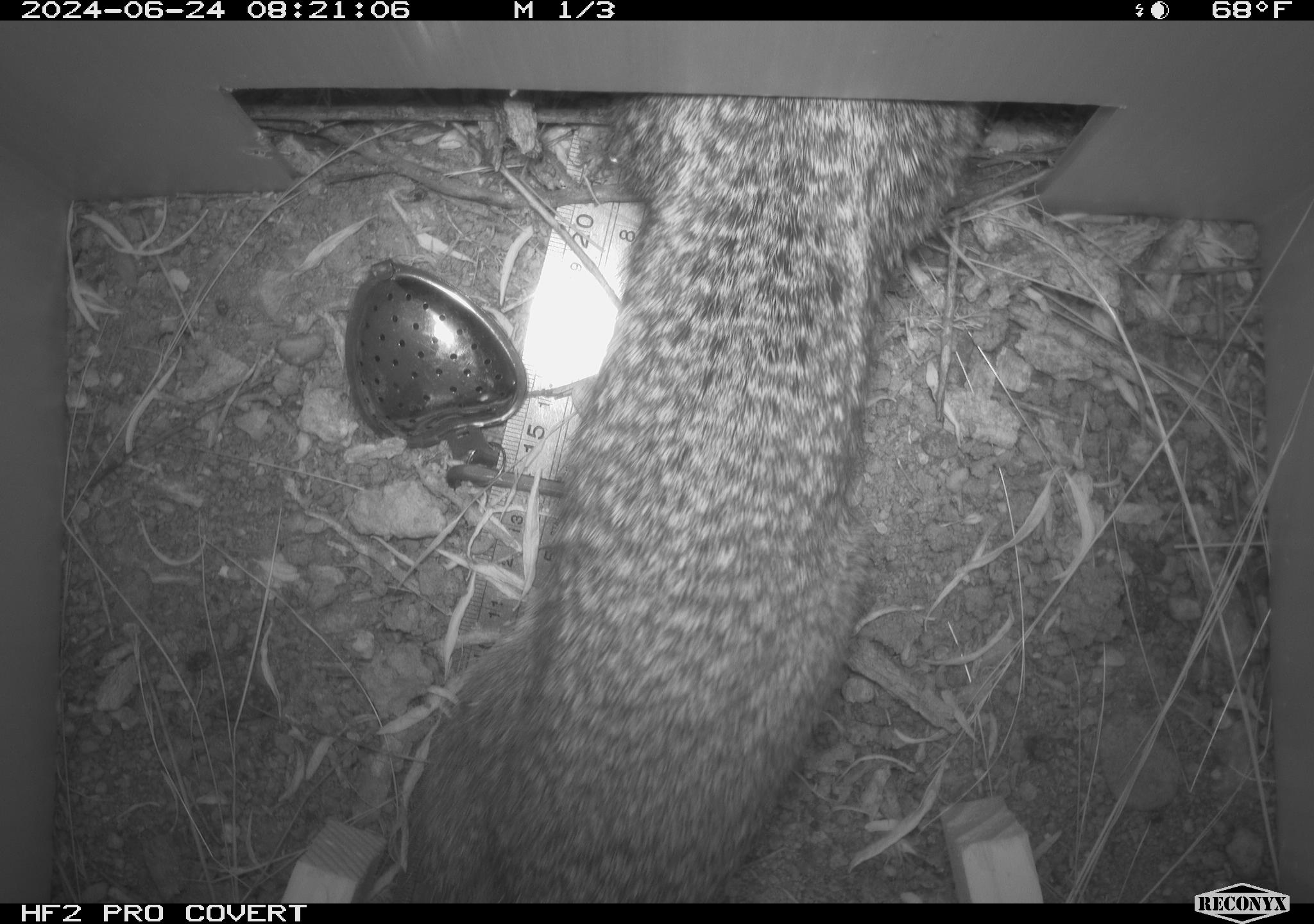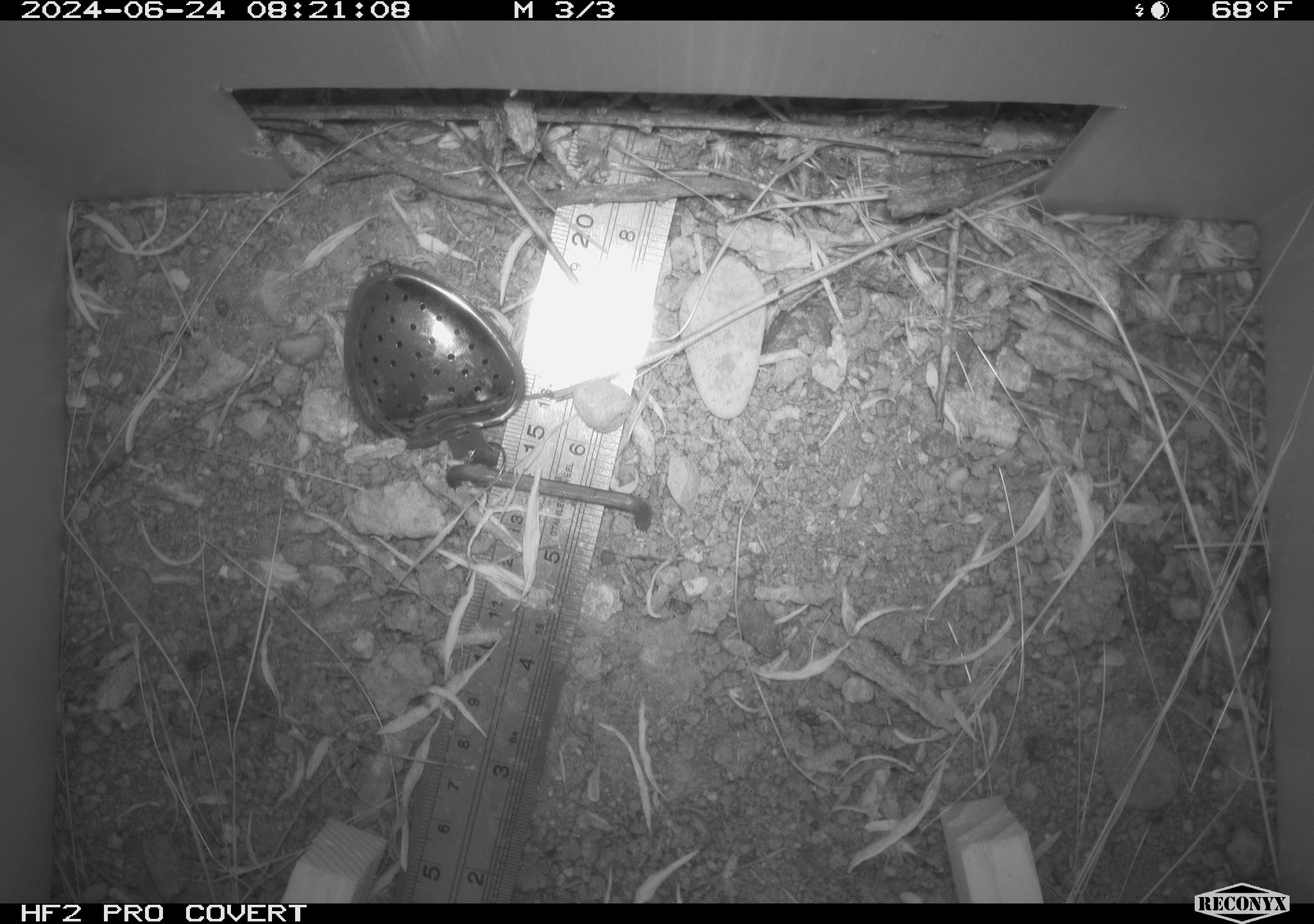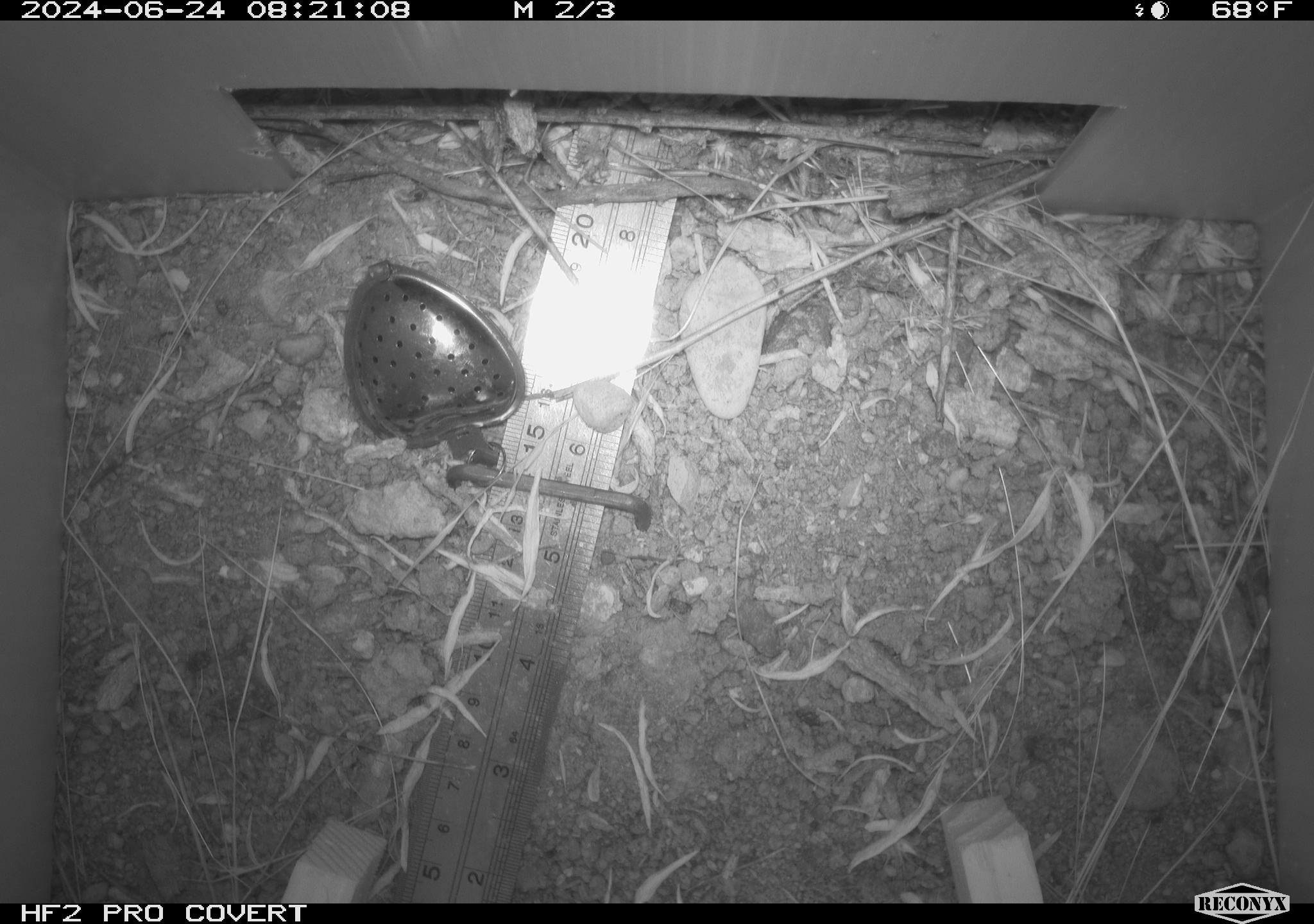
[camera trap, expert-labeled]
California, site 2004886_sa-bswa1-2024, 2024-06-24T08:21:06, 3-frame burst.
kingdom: Animalia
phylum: Chordata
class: Mammalia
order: Rodentia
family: Sciuridae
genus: Otospermophilus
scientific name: Otospermophilus beecheyi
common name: california ground squirrel